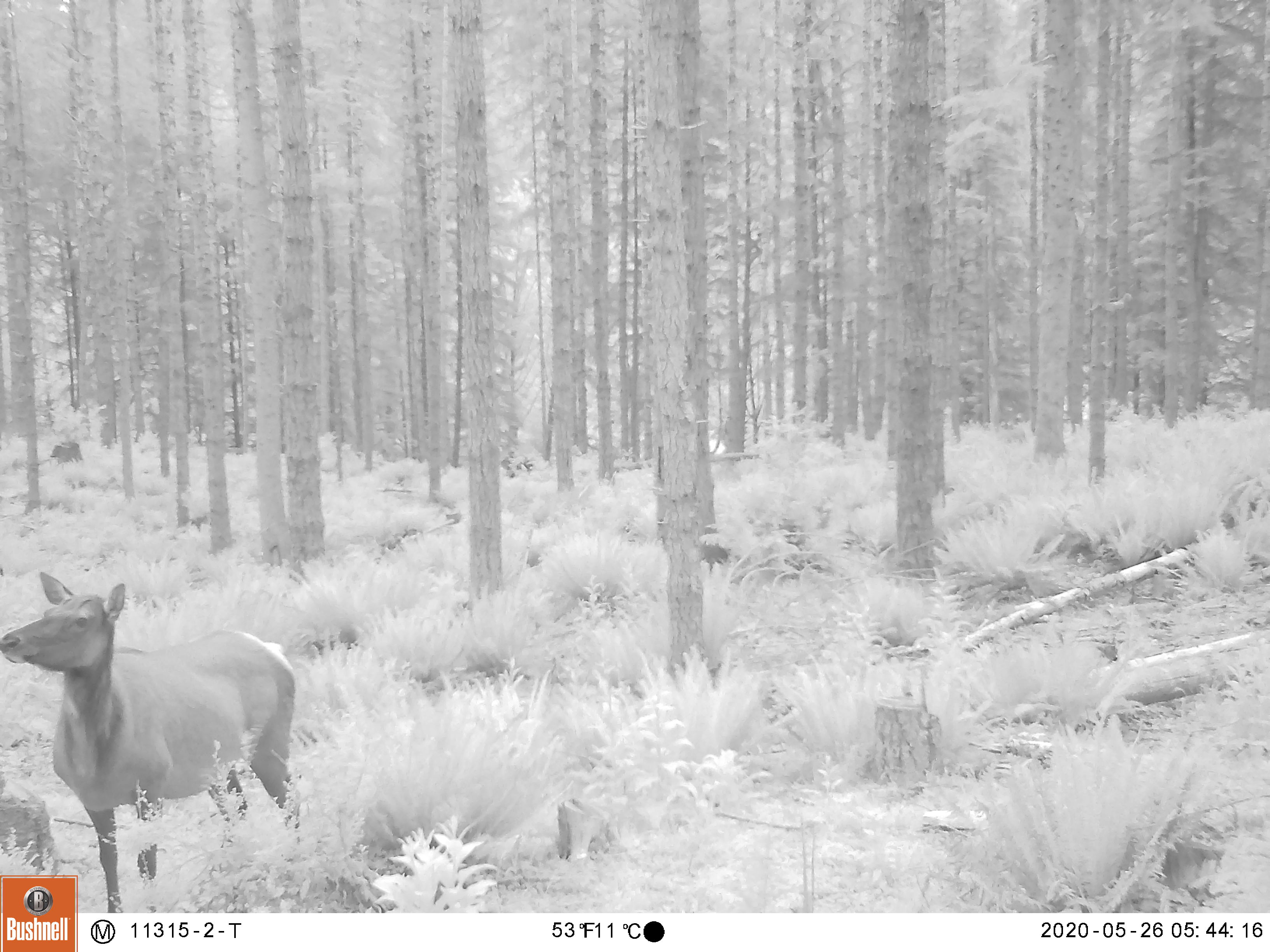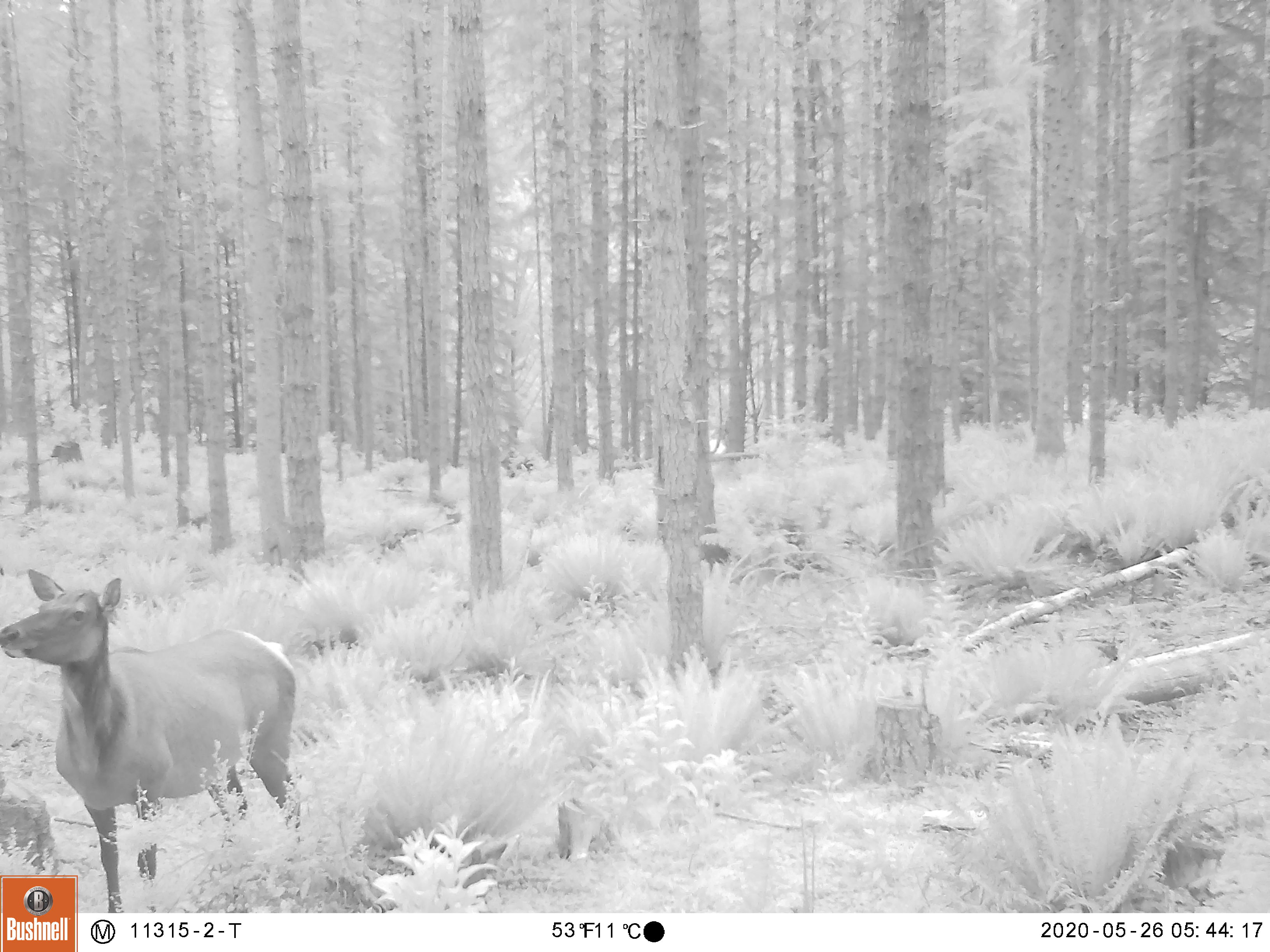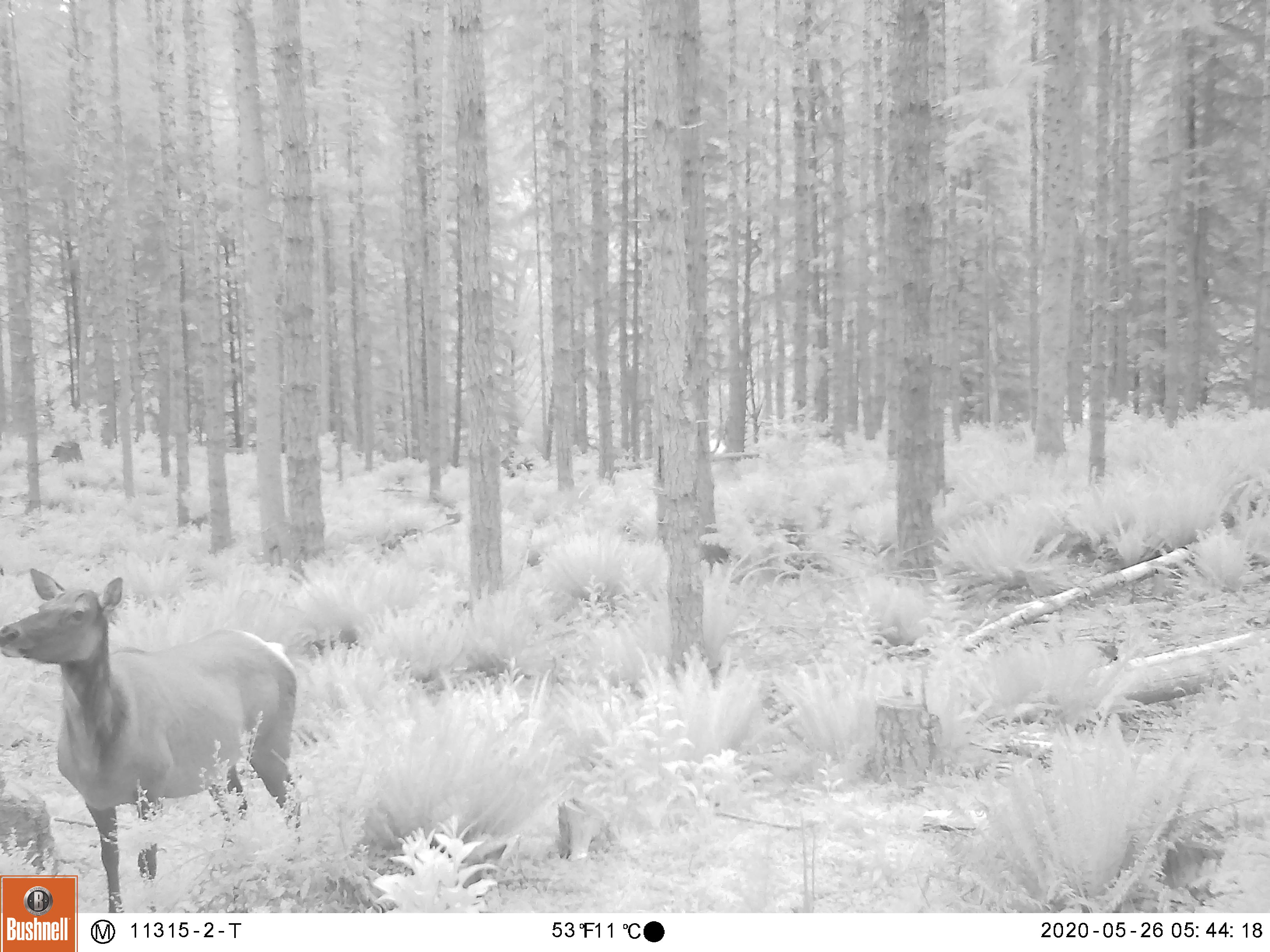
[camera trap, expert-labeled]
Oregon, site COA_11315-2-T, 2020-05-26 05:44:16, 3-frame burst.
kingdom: Animalia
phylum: Chordata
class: Mammalia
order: Artiodactyla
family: Cervidae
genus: Cervus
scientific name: Cervus canadensis roosevelti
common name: roosevelt elk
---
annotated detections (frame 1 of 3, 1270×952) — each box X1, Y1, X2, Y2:
roosevelt elk: 5, 565, 307, 869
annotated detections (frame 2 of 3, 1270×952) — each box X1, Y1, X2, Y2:
roosevelt elk: 5, 569, 303, 869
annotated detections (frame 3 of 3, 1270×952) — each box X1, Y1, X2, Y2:
roosevelt elk: 3, 563, 307, 871